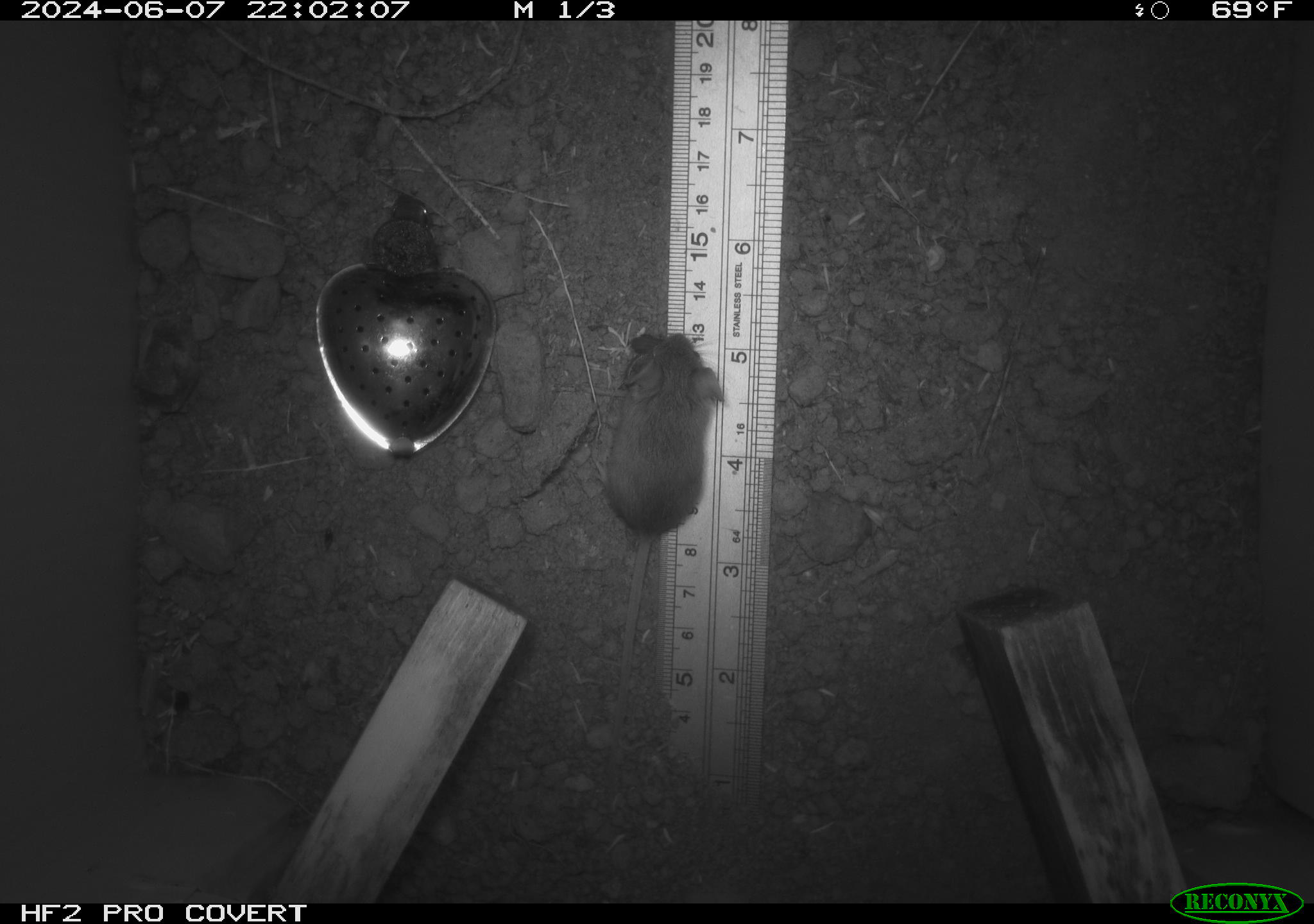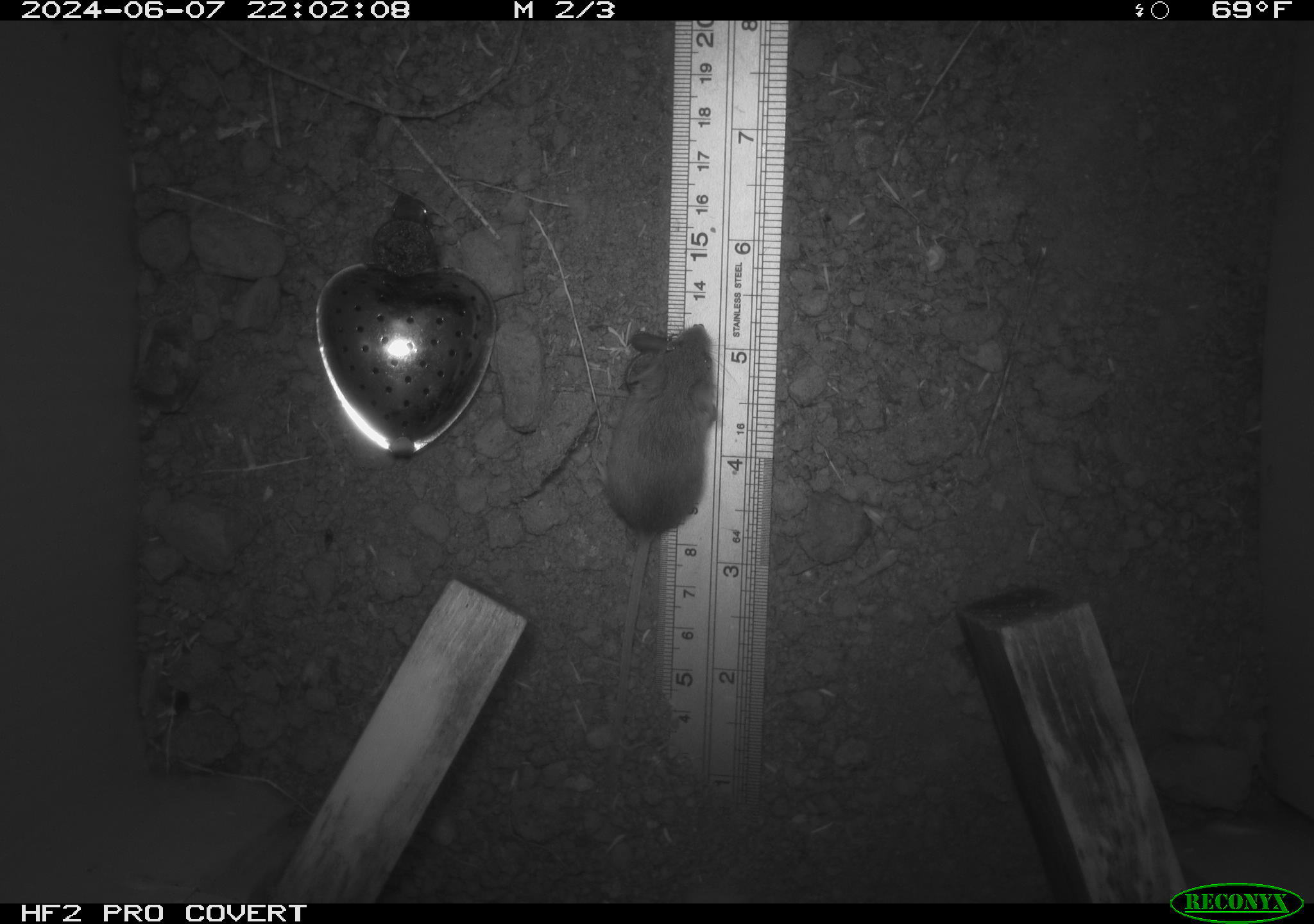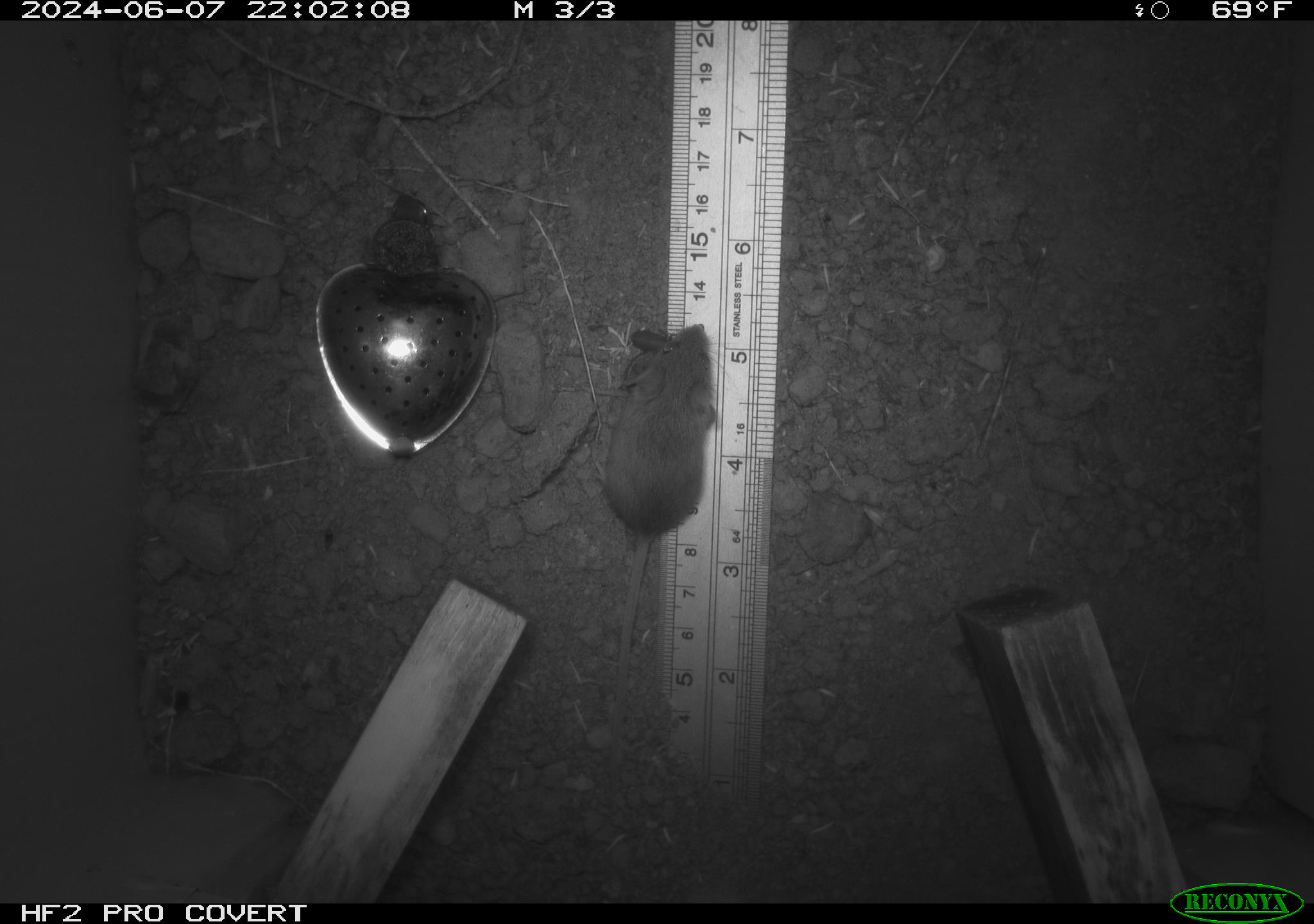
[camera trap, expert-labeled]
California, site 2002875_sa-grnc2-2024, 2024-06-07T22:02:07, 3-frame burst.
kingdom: Animalia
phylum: Chordata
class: Mammalia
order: Rodentia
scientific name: Rodentia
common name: mouse species